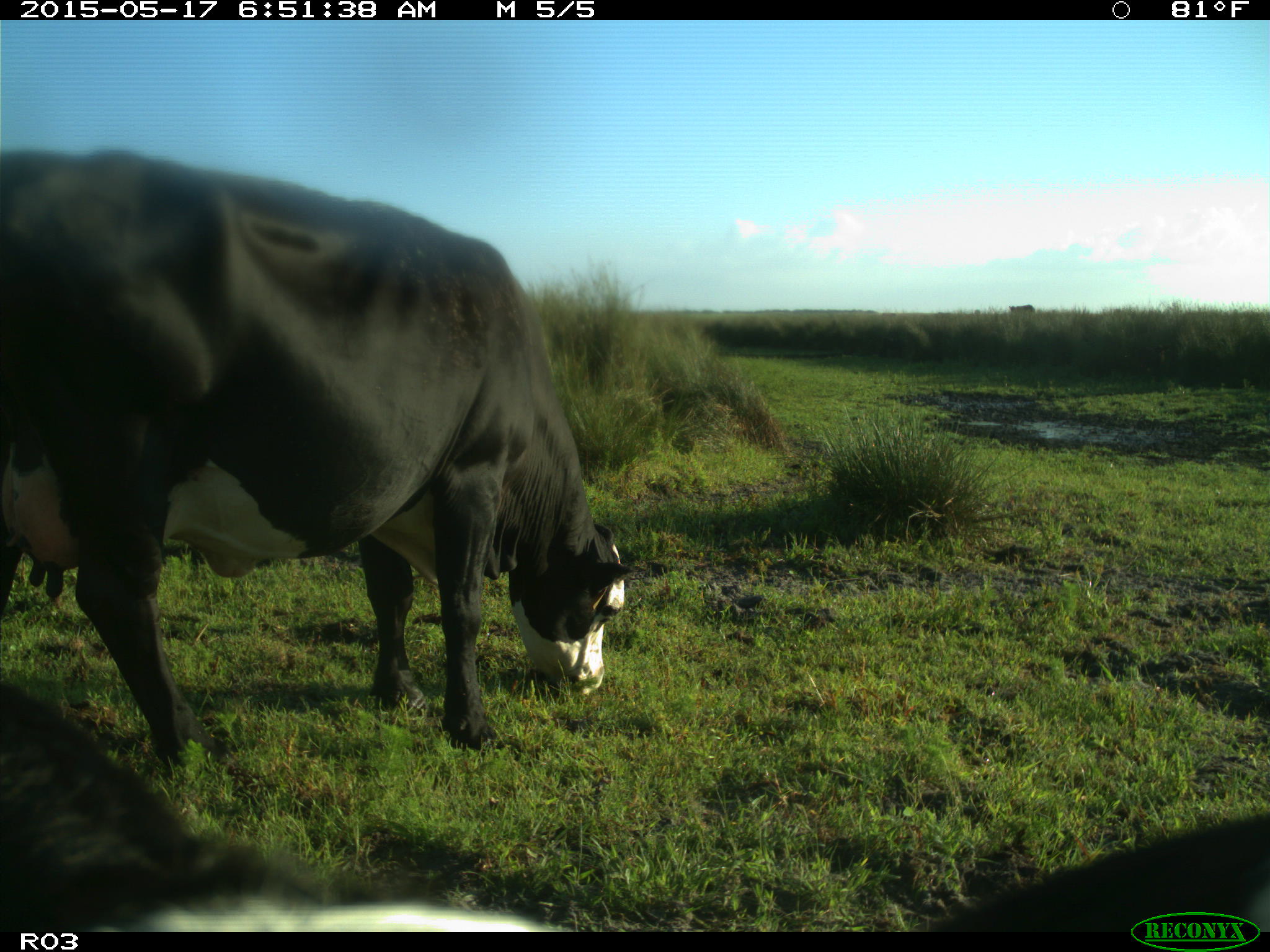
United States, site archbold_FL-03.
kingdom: Animalia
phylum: Chordata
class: Mammalia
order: Artiodactyla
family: Bovidae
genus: Bos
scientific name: Bos taurus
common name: domestic cow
Bos taurus (domestic cow).